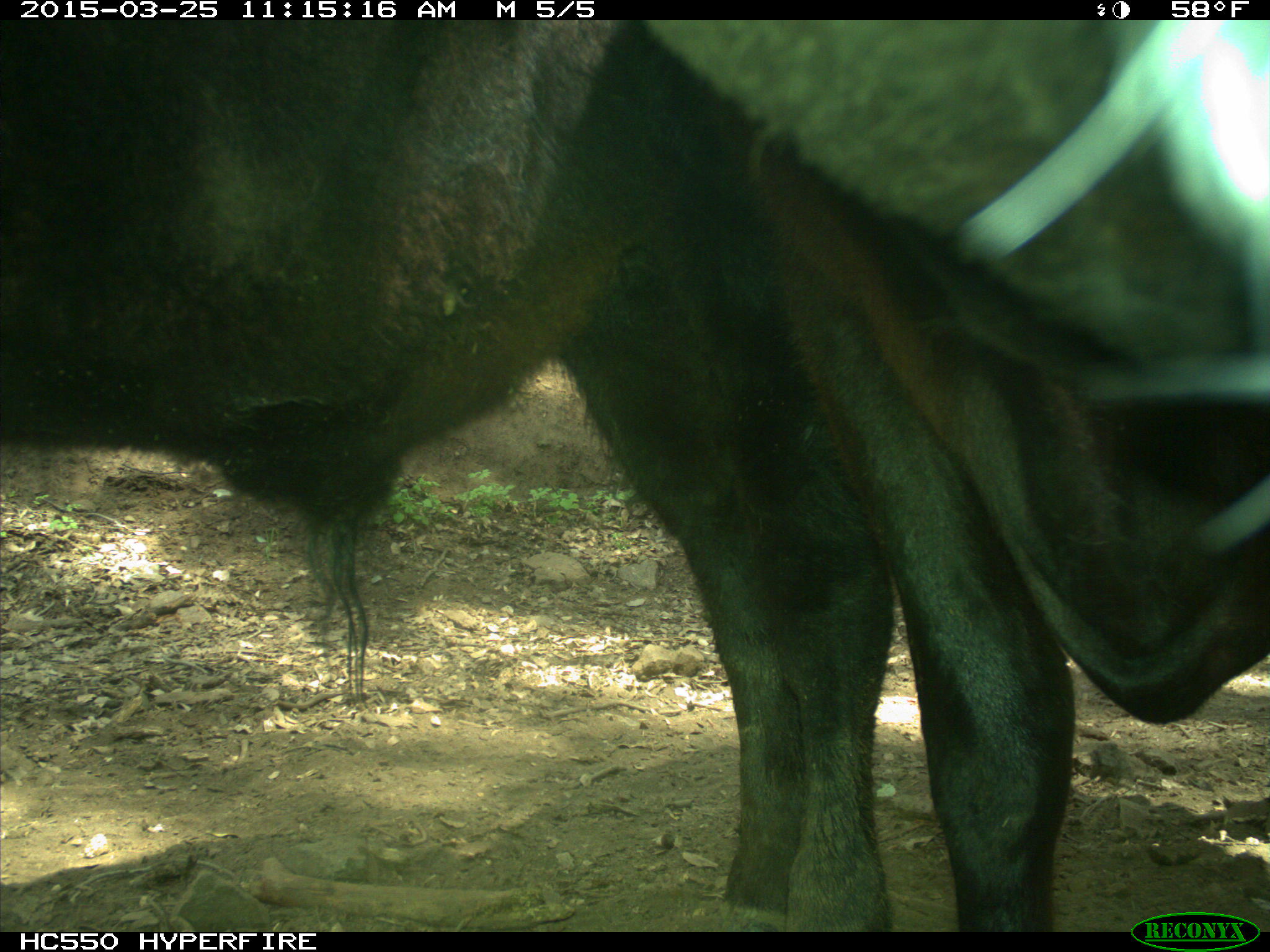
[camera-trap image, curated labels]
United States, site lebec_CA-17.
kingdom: Animalia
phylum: Chordata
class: Mammalia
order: Artiodactyla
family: Bovidae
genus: Bos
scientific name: Bos taurus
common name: domestic cow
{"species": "Bos taurus (domestic cow)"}